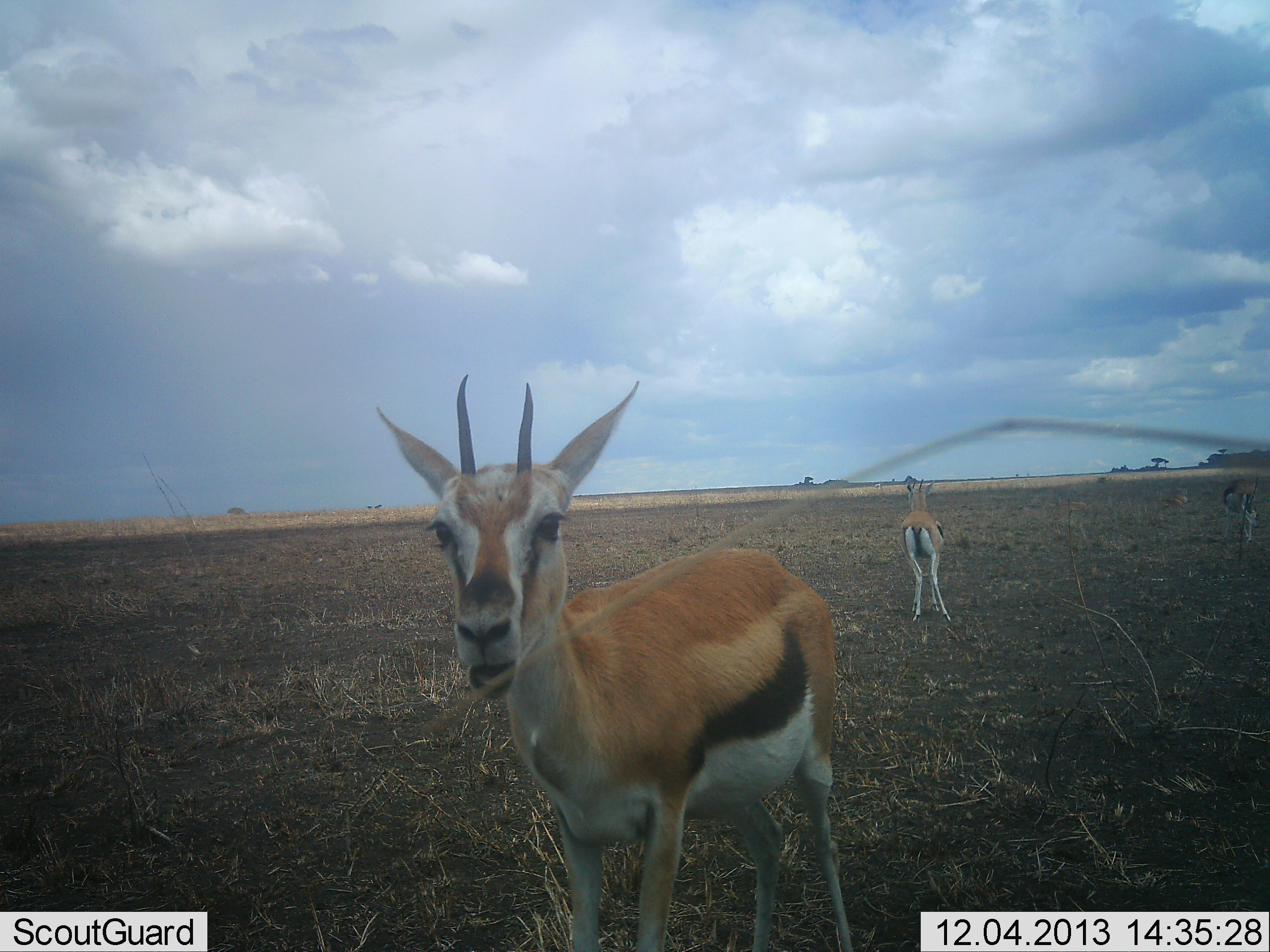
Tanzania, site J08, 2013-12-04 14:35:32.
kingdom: Animalia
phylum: Chordata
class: Mammalia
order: Artiodactyla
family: Bovidae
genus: Eudorcas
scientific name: Eudorcas thomsonii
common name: thomson's gazelle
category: gazellethomsons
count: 3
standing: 96%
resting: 6%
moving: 10%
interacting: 2%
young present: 2%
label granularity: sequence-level